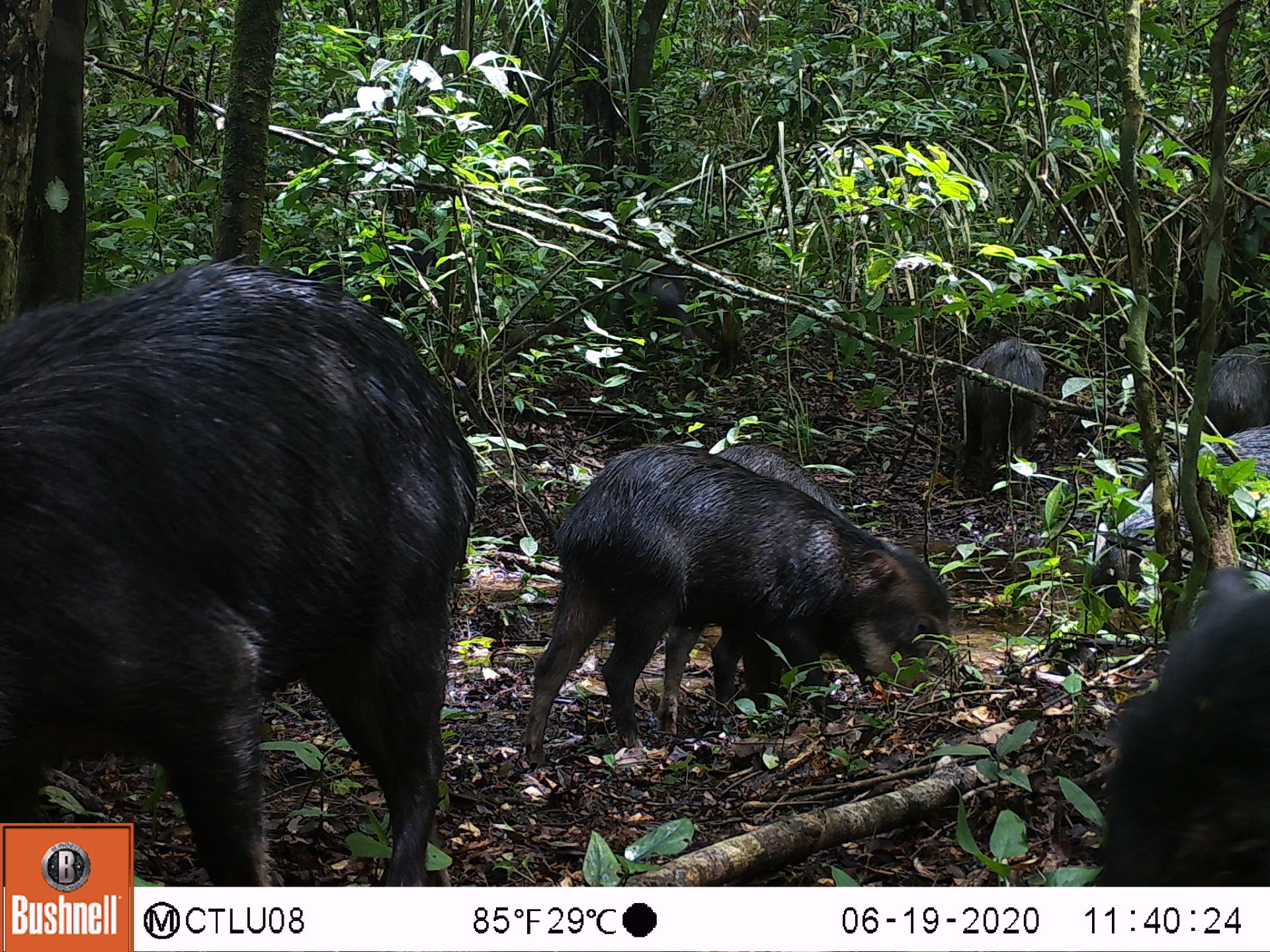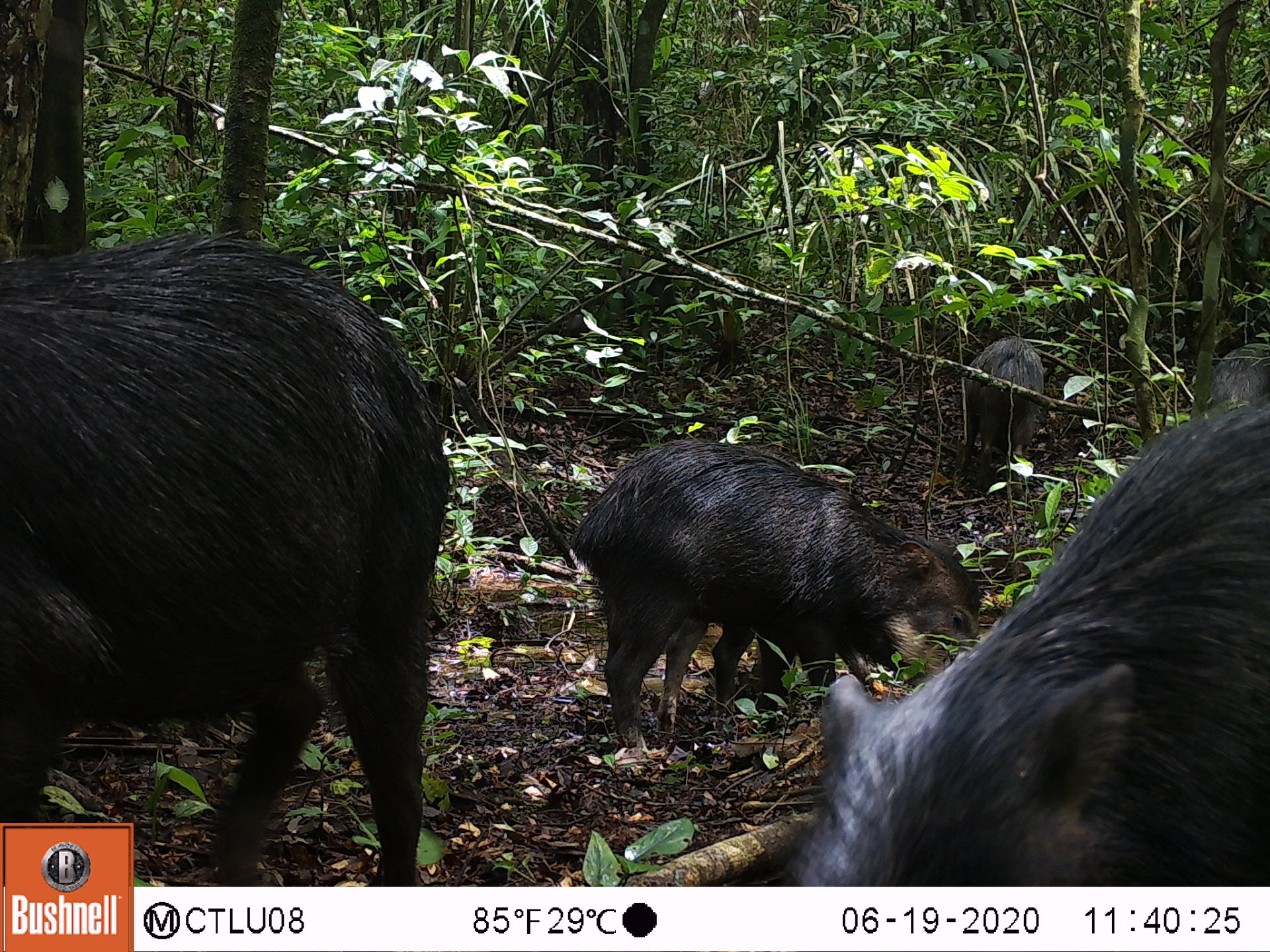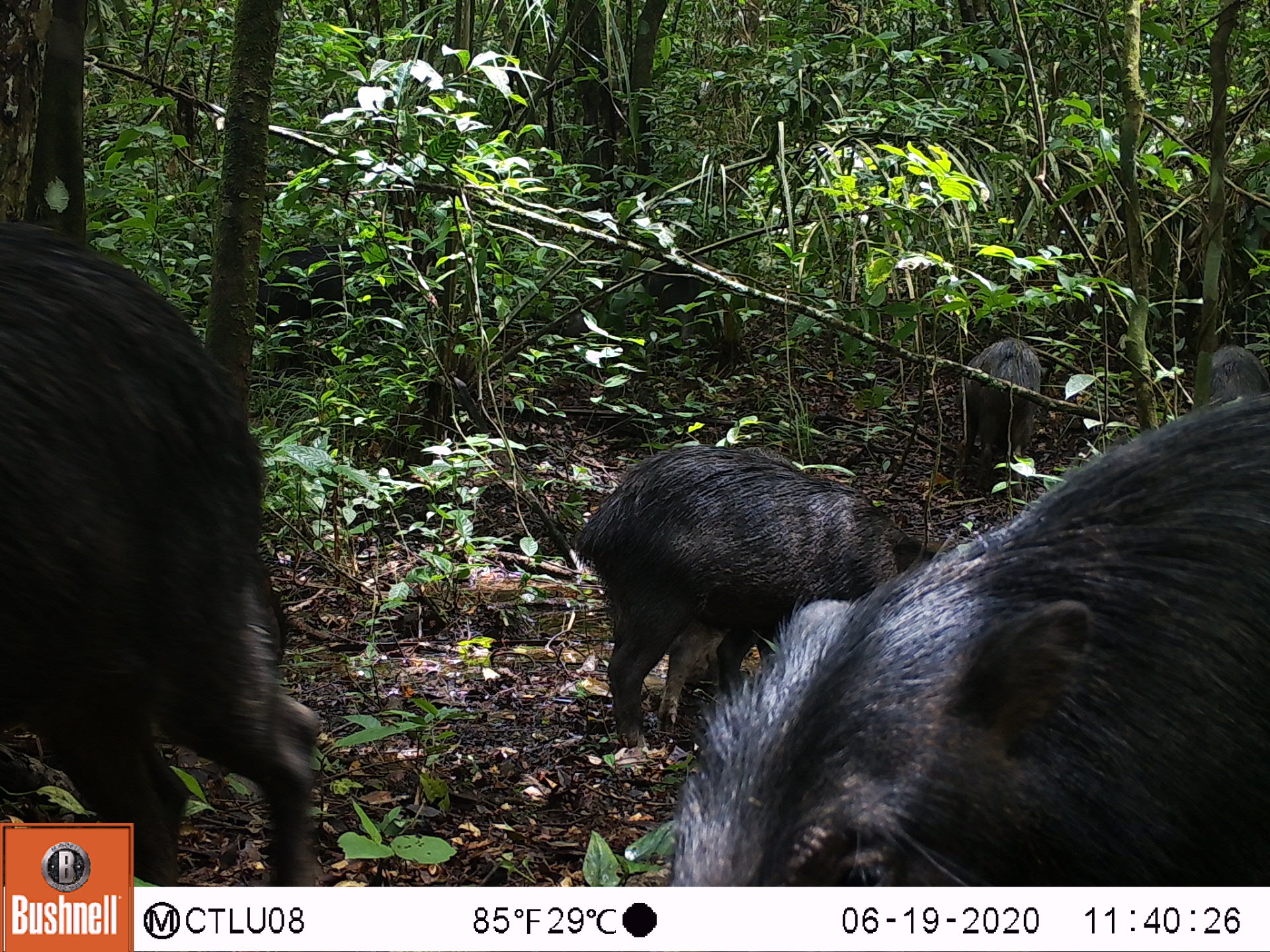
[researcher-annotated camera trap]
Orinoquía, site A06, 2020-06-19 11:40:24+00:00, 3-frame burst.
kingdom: Animalia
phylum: Chordata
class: Mammalia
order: Artiodactyla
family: Tayassuidae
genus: Tayassu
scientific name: Tayassu pecari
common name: white-lipped peccary